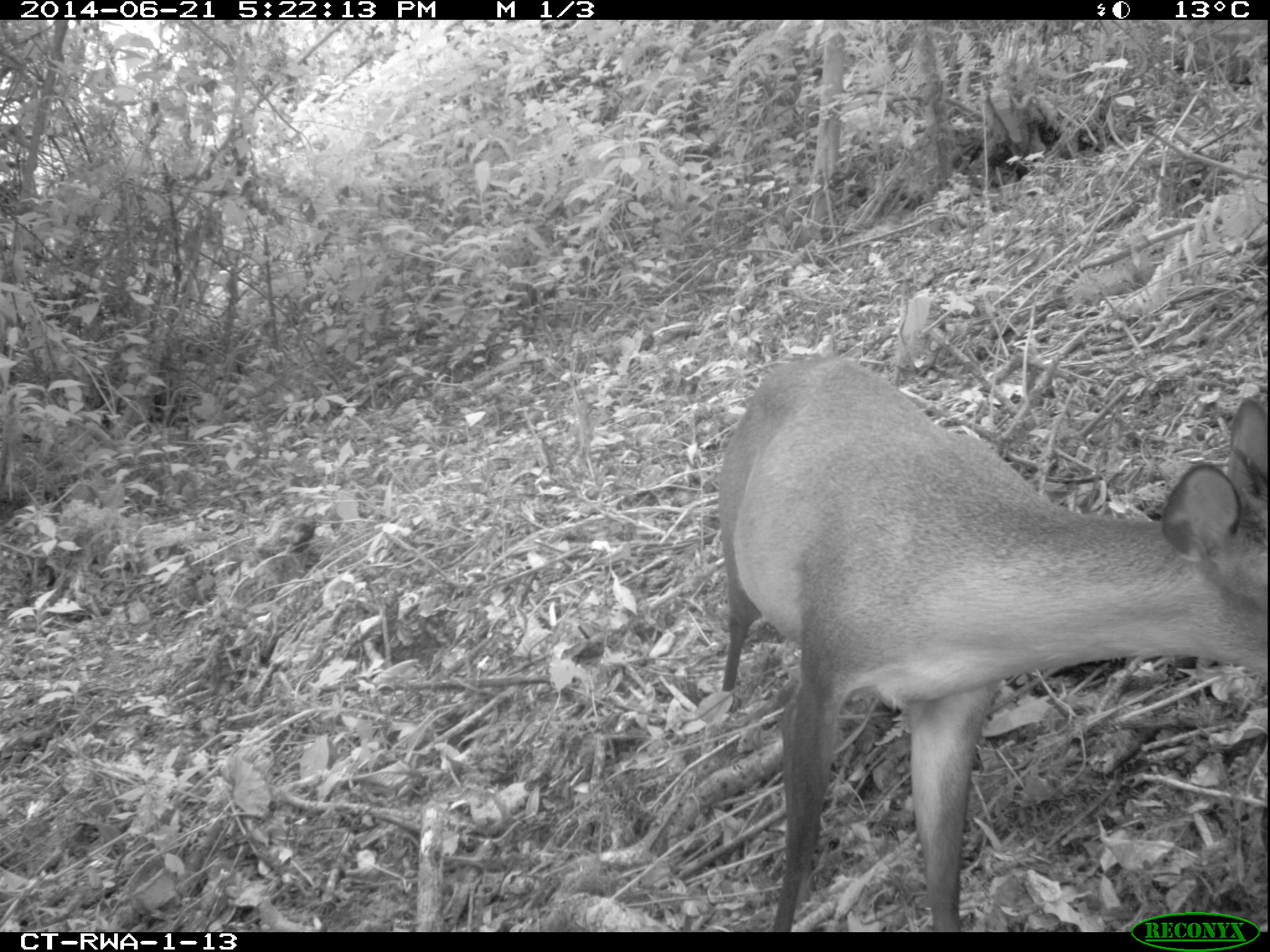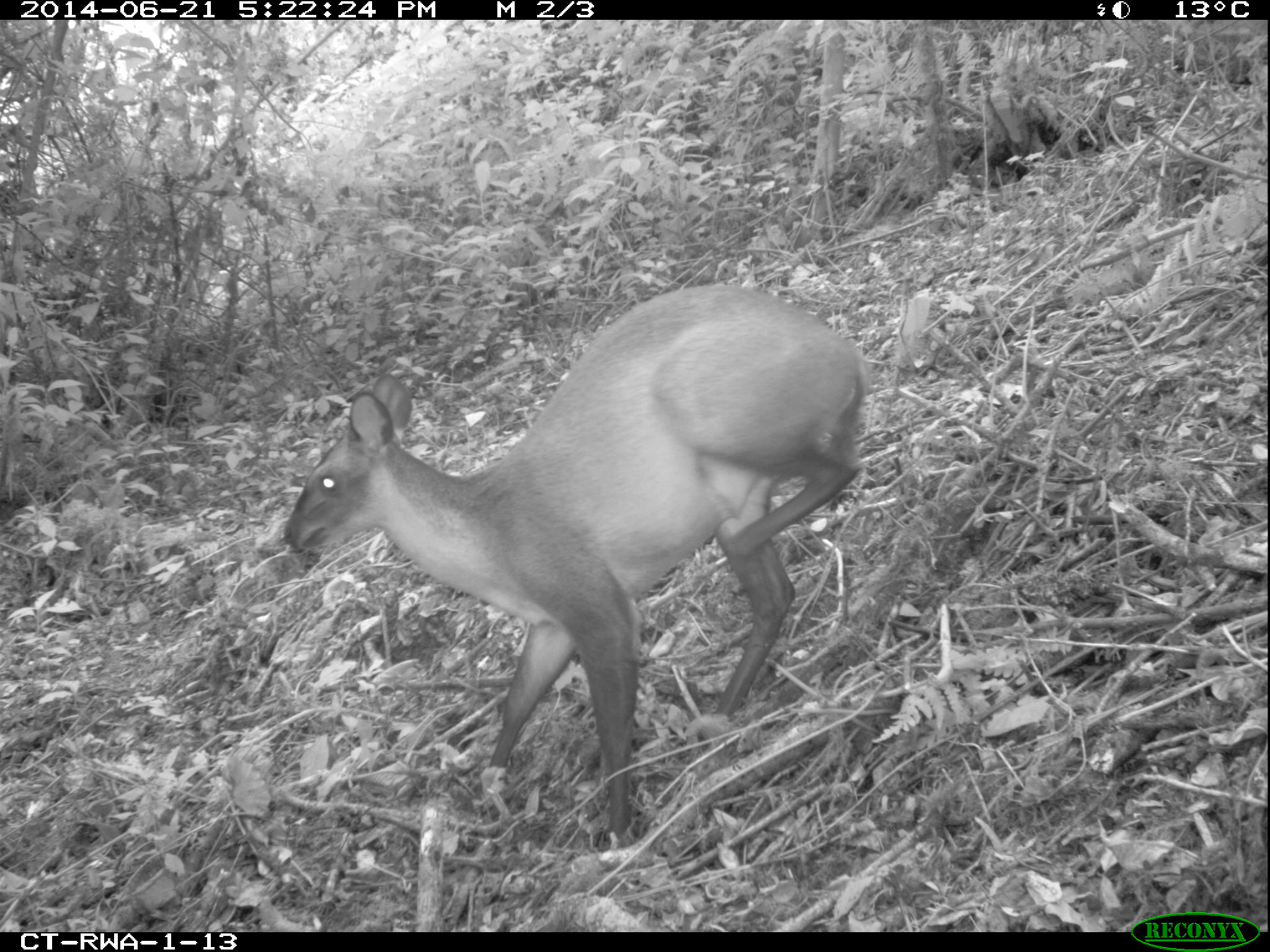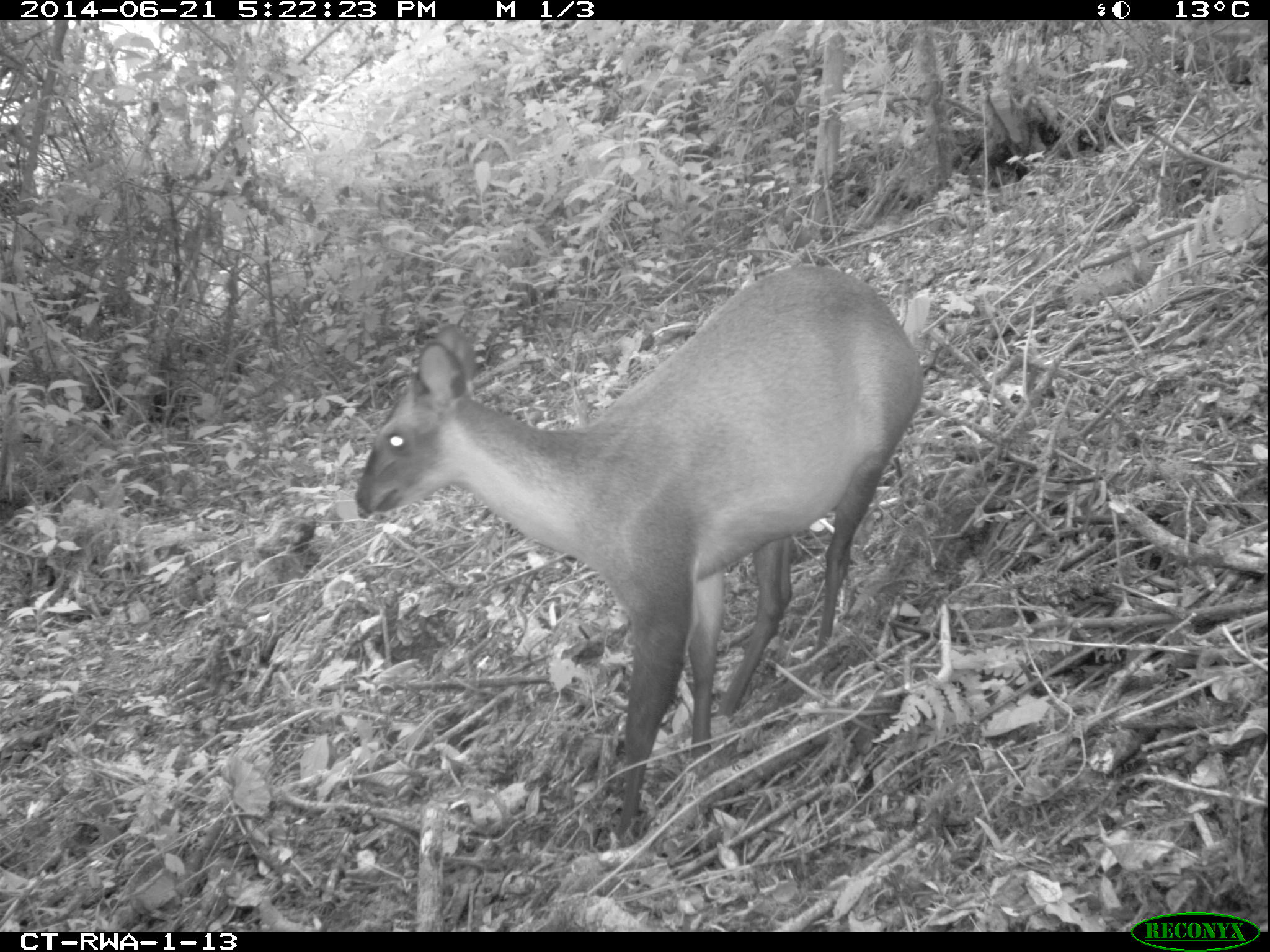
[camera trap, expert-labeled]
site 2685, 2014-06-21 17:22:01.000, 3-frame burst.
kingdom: Animalia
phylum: Chordata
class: Mammalia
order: Artiodactyla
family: Bovidae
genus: Cephalophus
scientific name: Cephalophus nigrifrons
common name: black-fronted duiker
Cephalophus nigrifrons (black-fronted duiker), count 1.